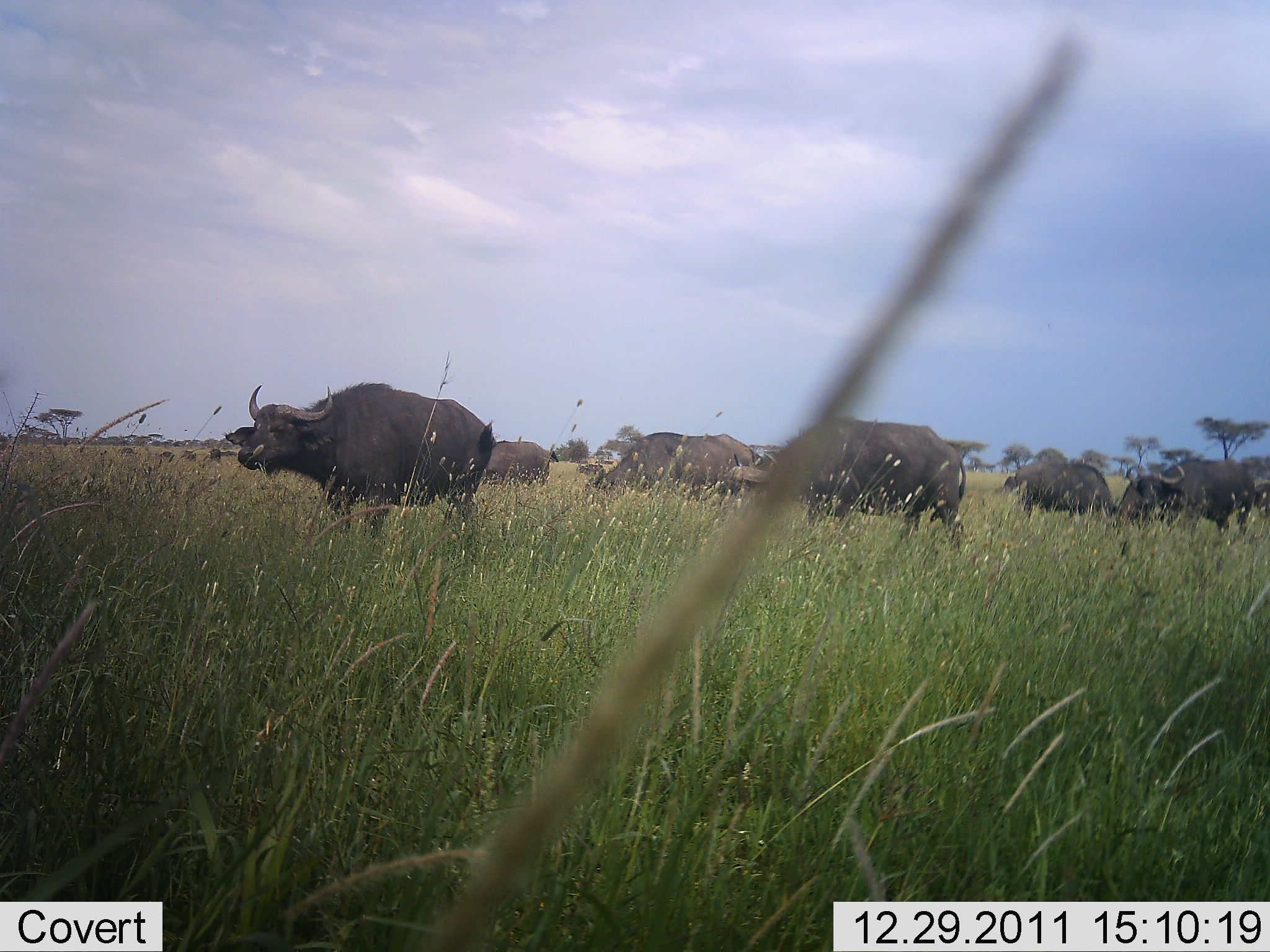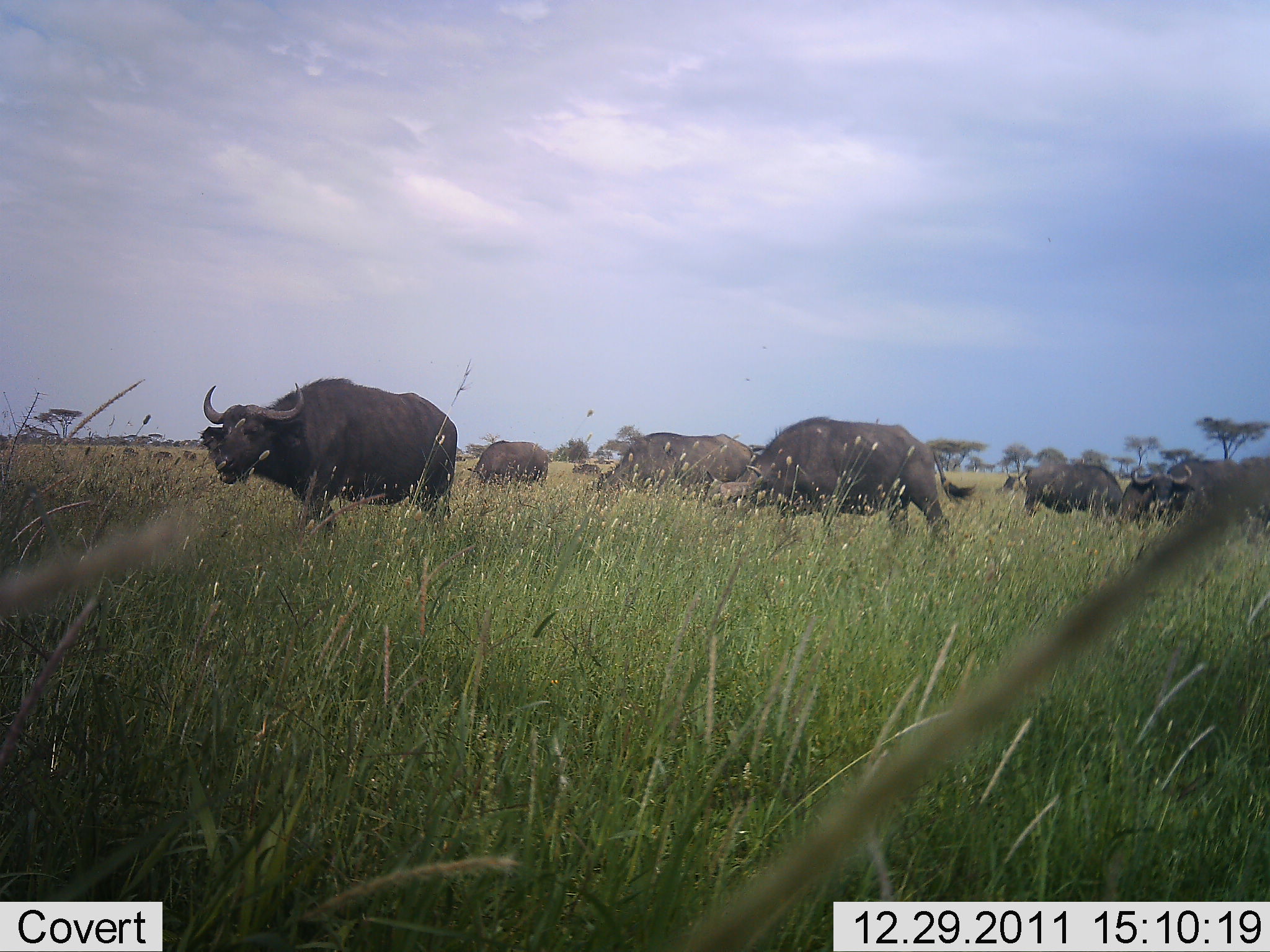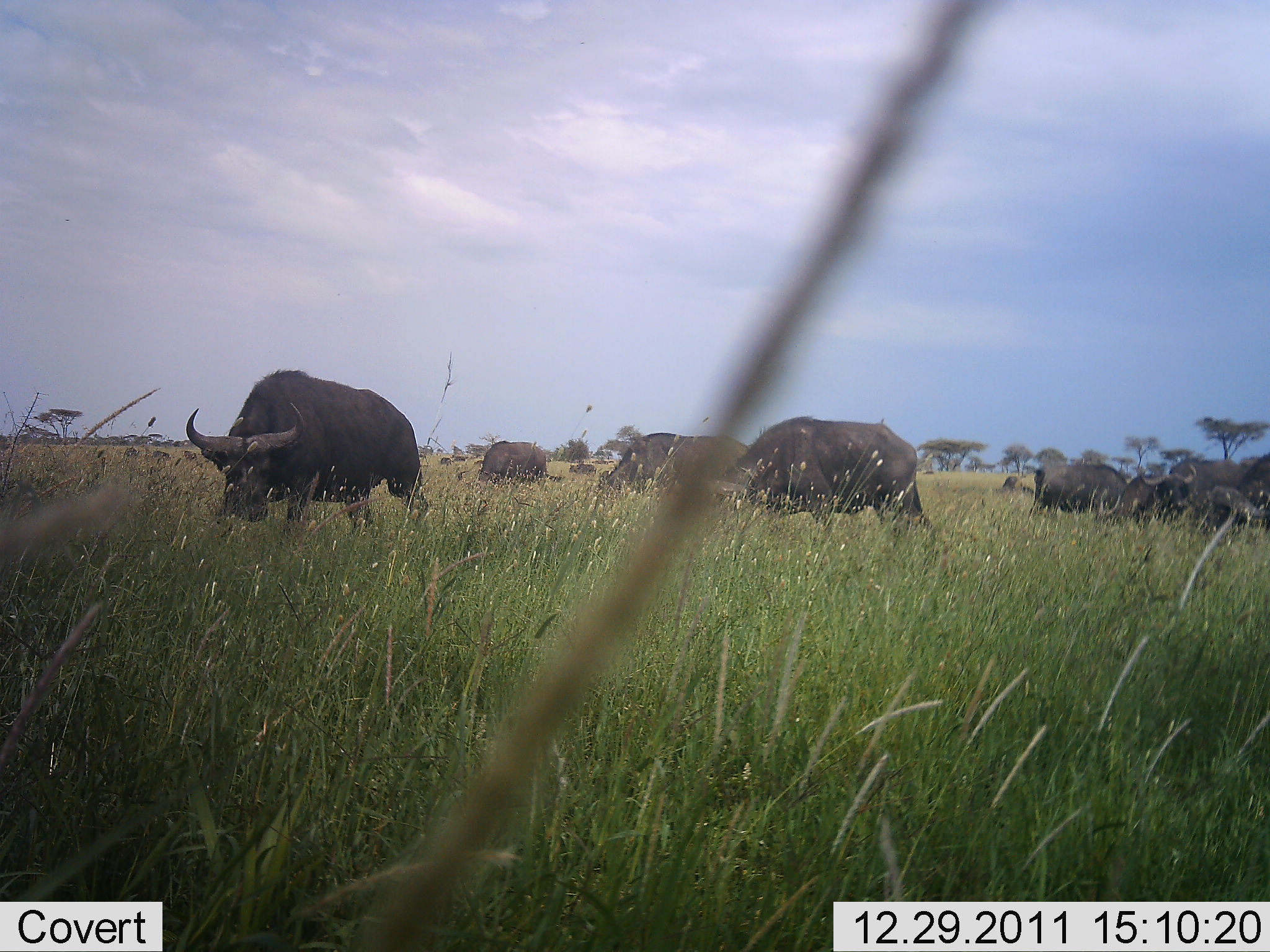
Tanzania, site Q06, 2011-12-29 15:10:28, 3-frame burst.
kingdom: Animalia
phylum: Chordata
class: Mammalia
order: Artiodactyla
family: Bovidae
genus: Syncerus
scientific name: Syncerus caffer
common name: cape buffalo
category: buffalo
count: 7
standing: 15%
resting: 0%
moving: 69%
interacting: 8%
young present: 0%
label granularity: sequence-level